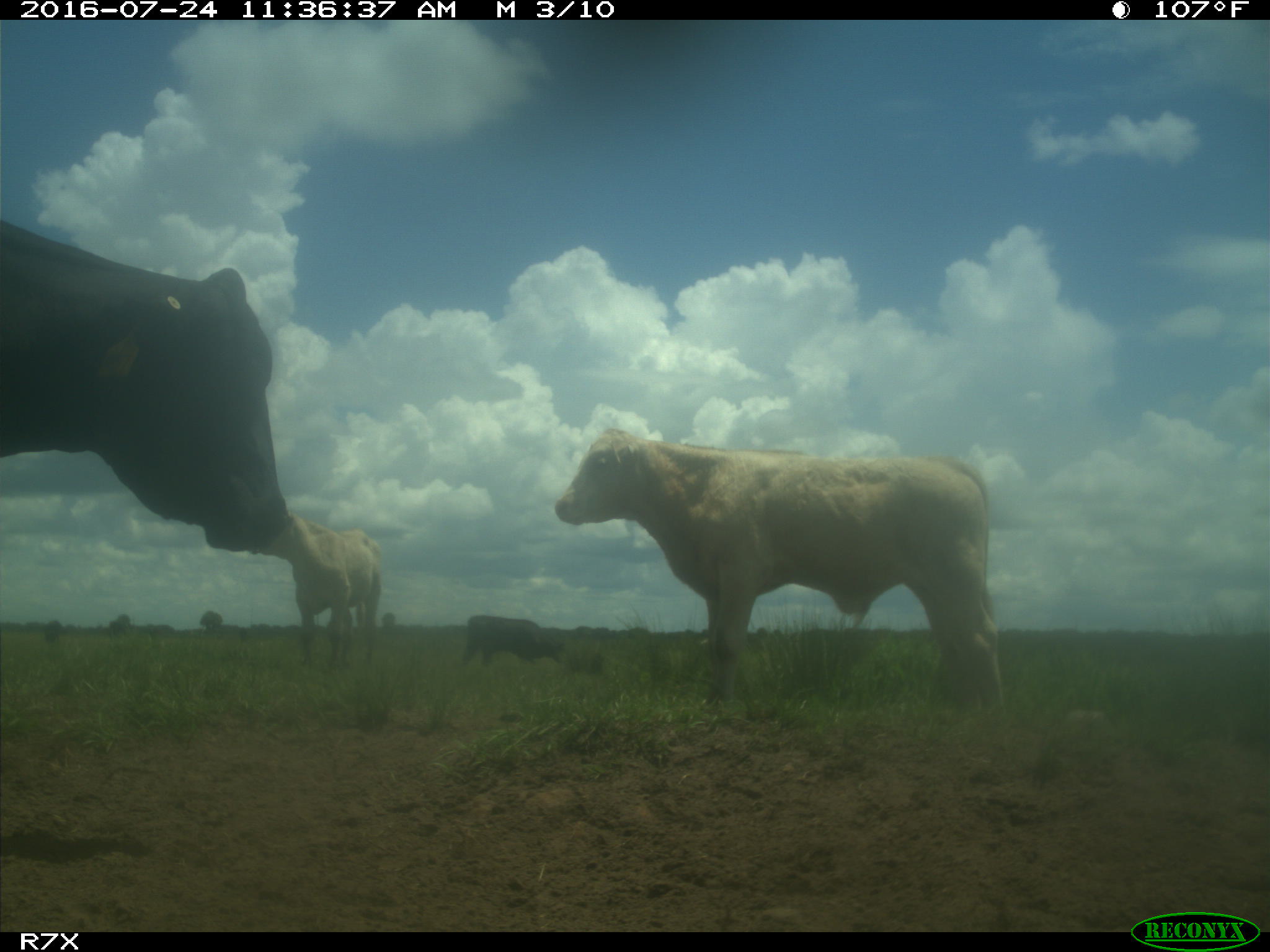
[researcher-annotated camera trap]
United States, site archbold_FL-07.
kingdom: Animalia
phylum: Chordata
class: Mammalia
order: Artiodactyla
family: Bovidae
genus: Bos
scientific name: Bos taurus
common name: domestic cow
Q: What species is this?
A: Bos taurus (domestic cow).